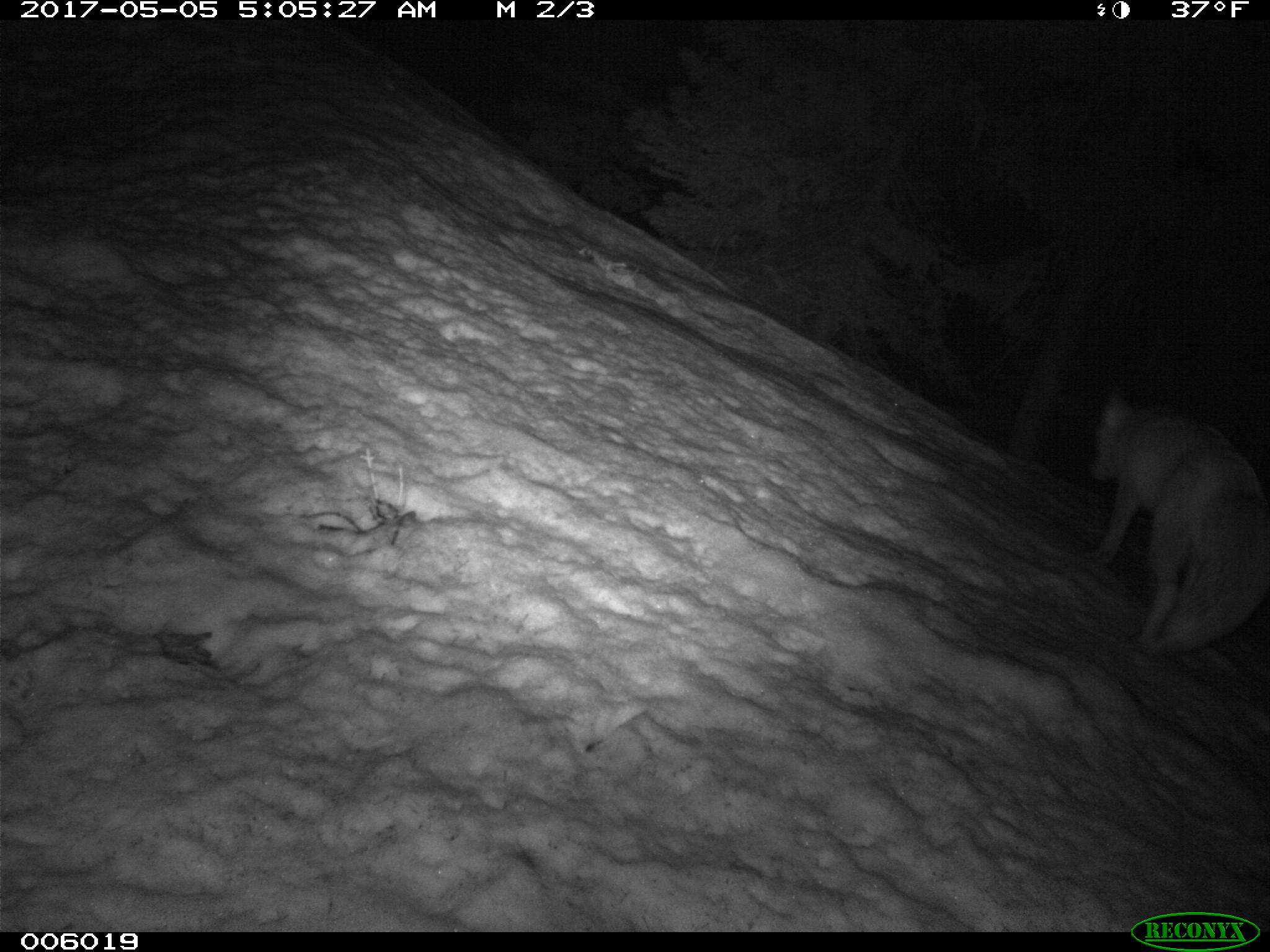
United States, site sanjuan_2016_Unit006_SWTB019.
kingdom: Animalia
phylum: Chordata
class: Mammalia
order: Carnivora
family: Canidae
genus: Vulpes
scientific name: Vulpes vulpes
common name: red fox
Vulpes vulpes (red fox).